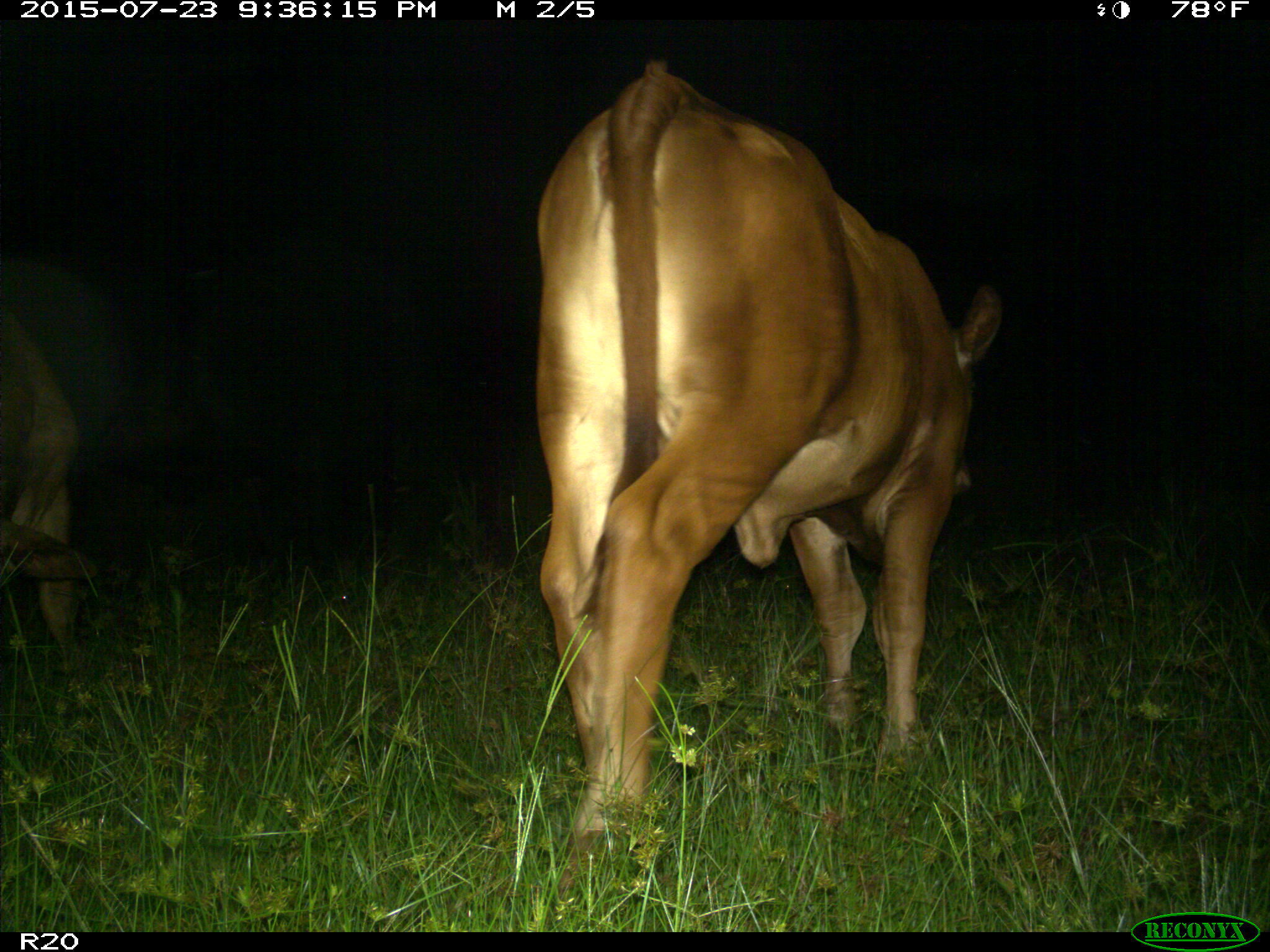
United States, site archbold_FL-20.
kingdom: Animalia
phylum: Chordata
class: Mammalia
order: Artiodactyla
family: Bovidae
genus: Bos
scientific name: Bos taurus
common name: domestic cow